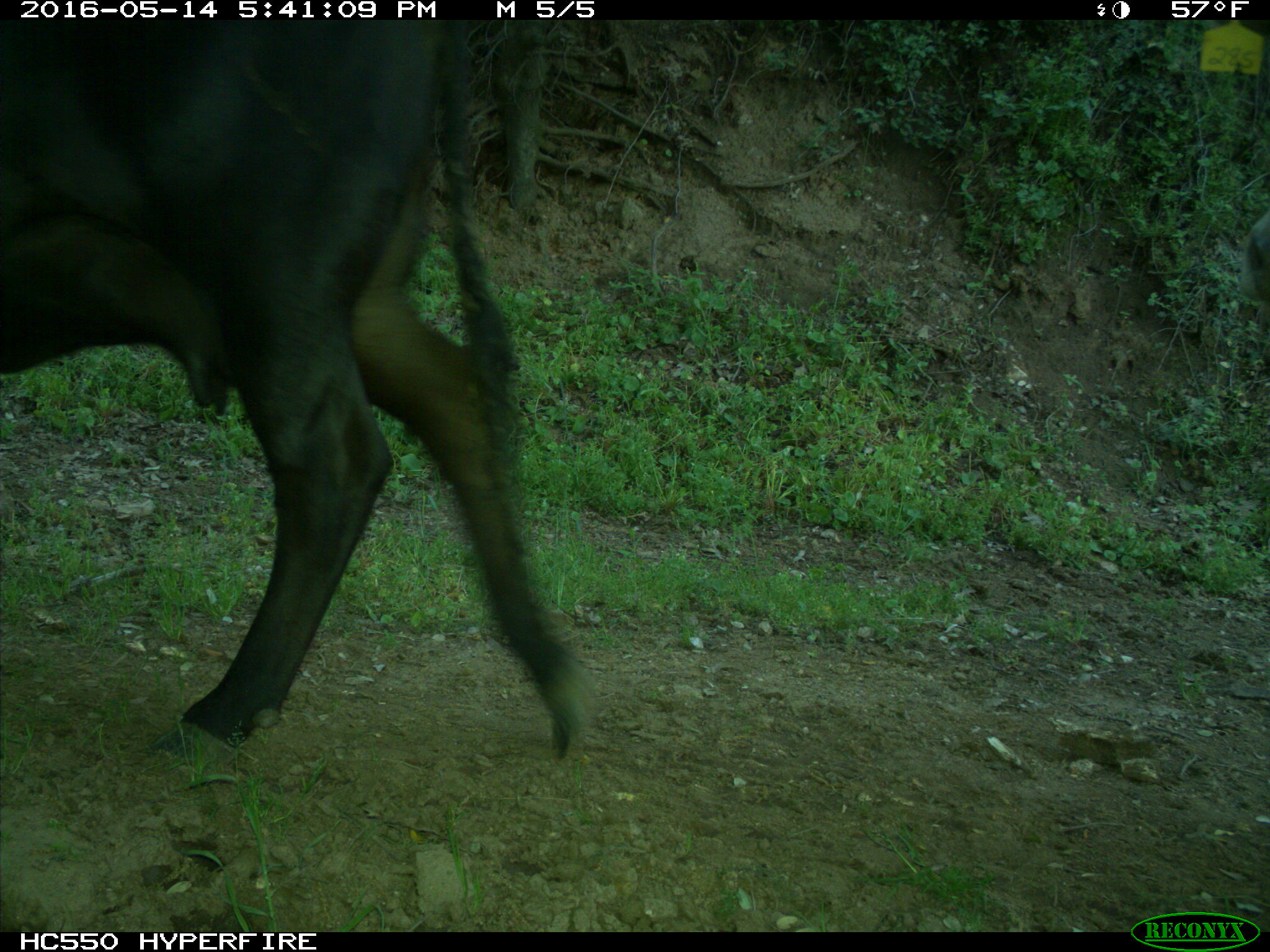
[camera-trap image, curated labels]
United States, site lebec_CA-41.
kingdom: Animalia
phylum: Chordata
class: Mammalia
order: Artiodactyla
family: Bovidae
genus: Bos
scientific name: Bos taurus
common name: domestic cow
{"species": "Bos taurus (domestic cow)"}